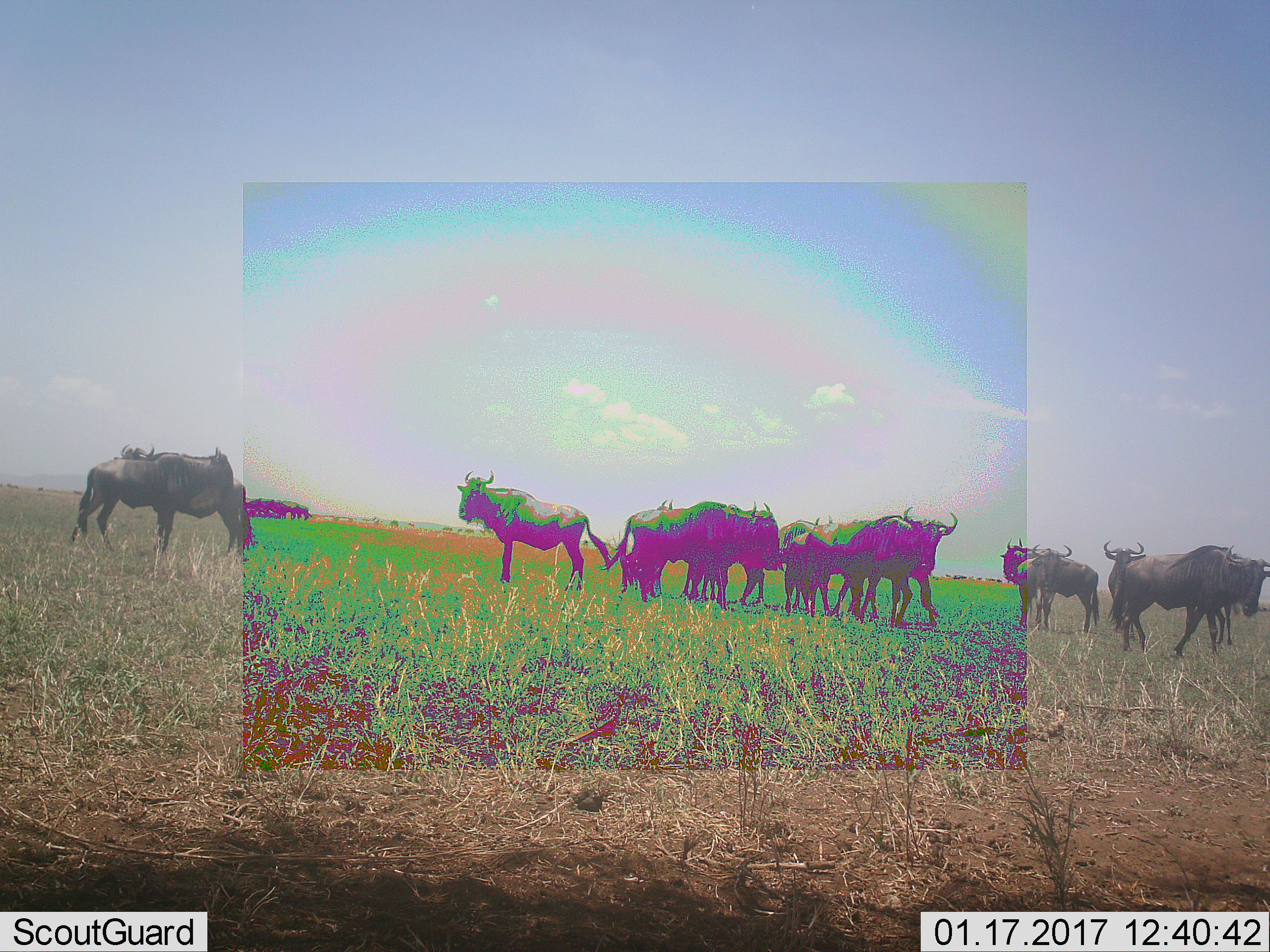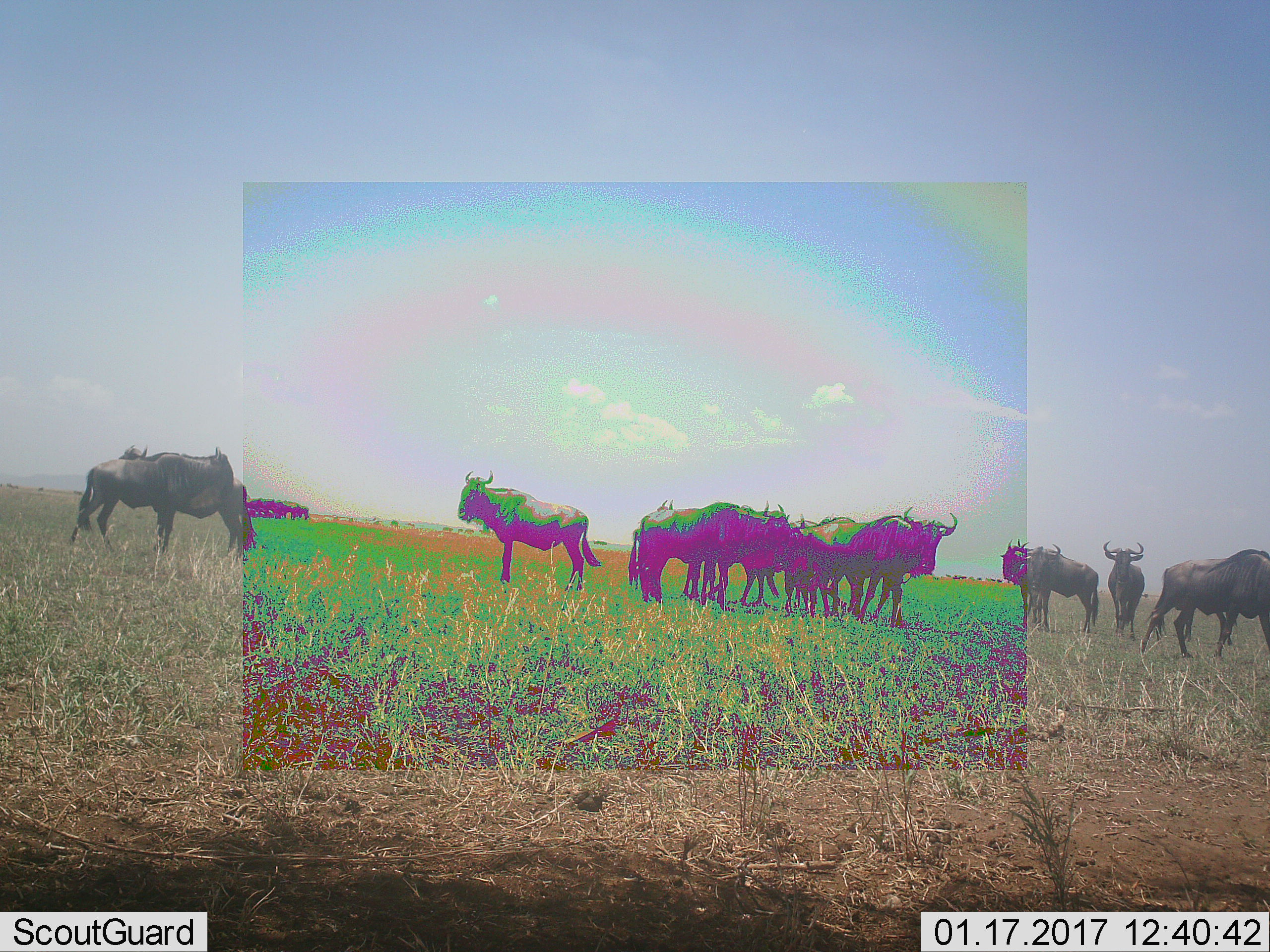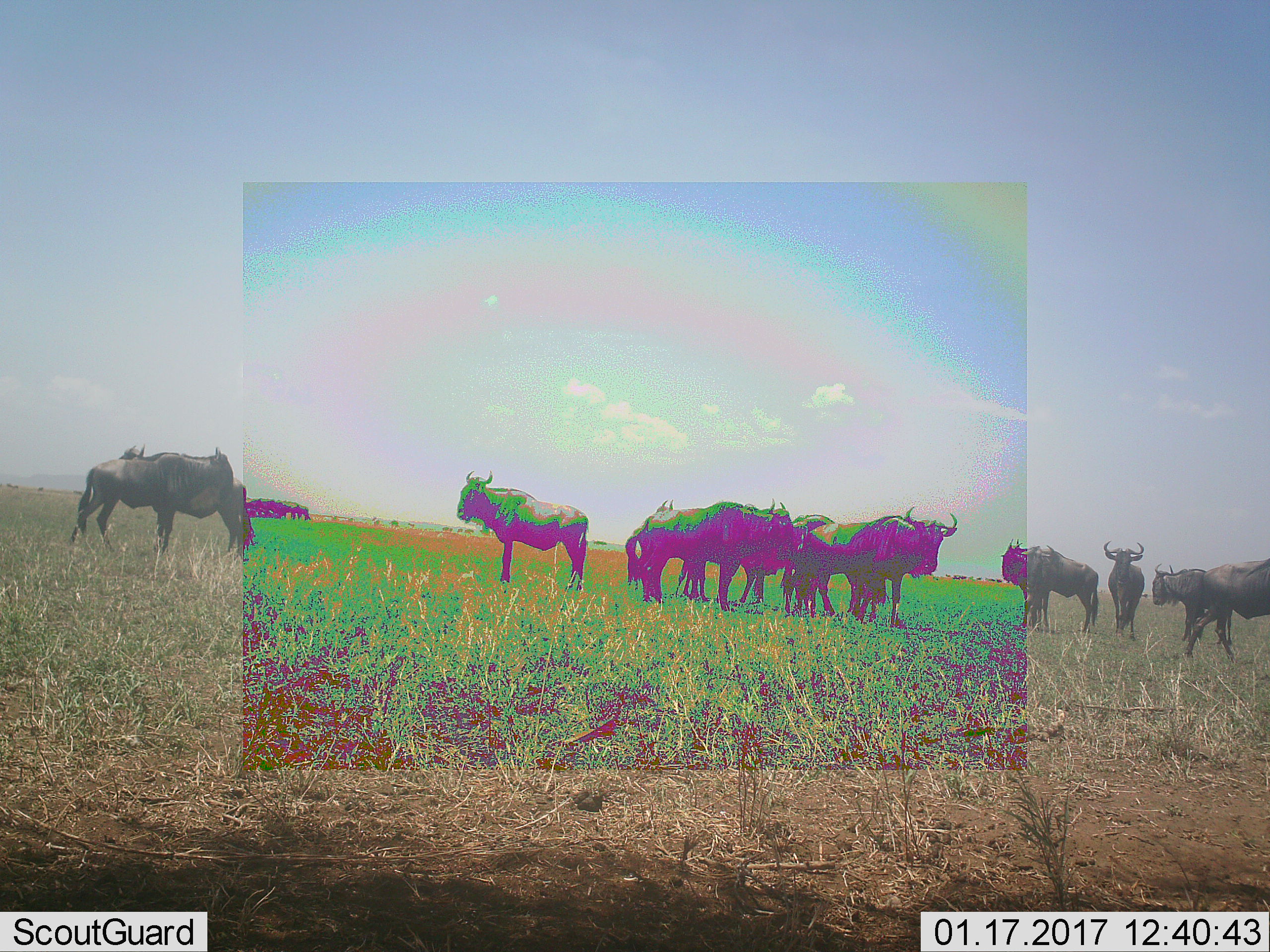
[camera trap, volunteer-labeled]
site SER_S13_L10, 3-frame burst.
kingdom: Animalia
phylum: Chordata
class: Mammalia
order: Artiodactyla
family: Bovidae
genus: Connochaetes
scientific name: Connochaetes taurinus taurinus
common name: blue wildebeest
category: wildebeestblue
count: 11-50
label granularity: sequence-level